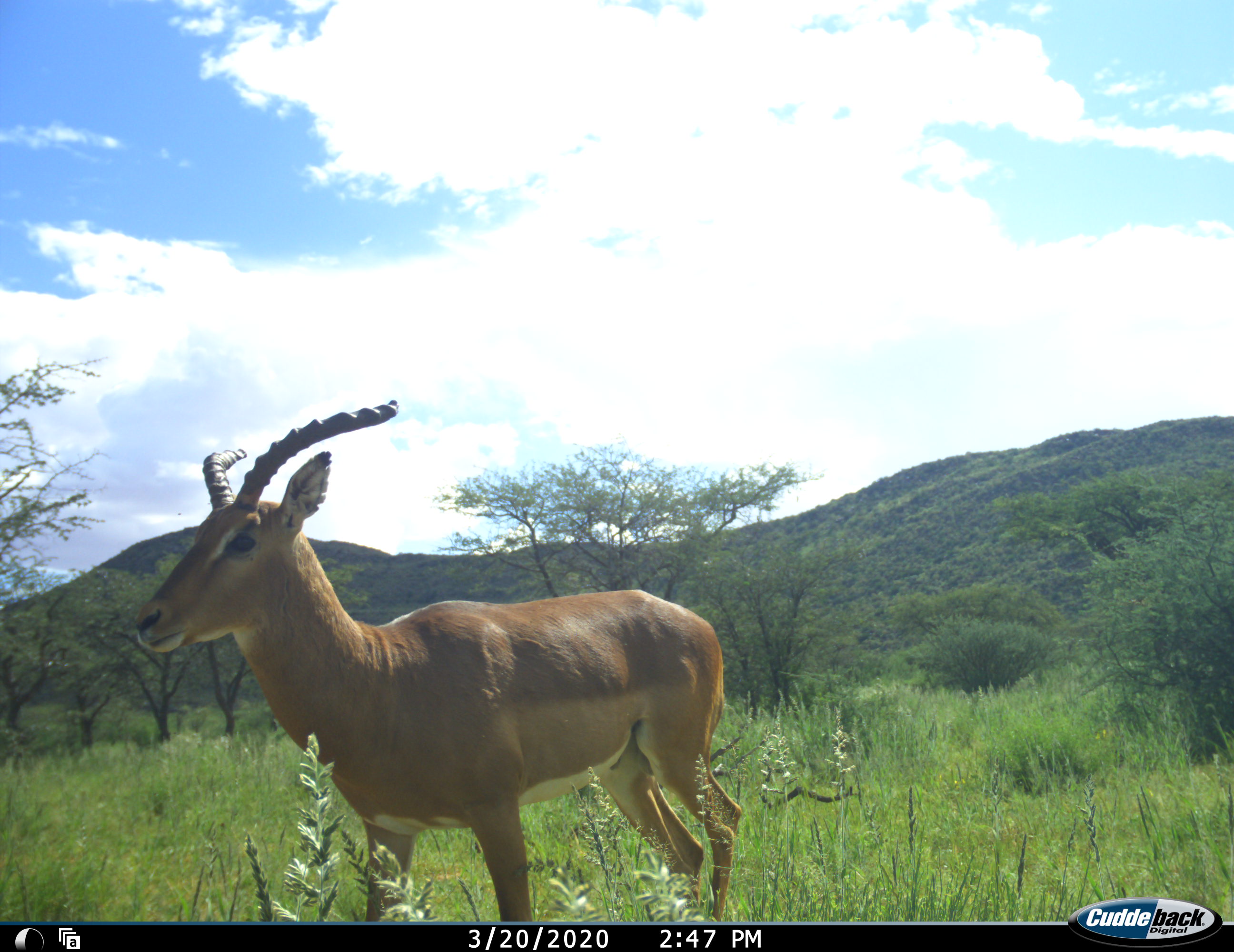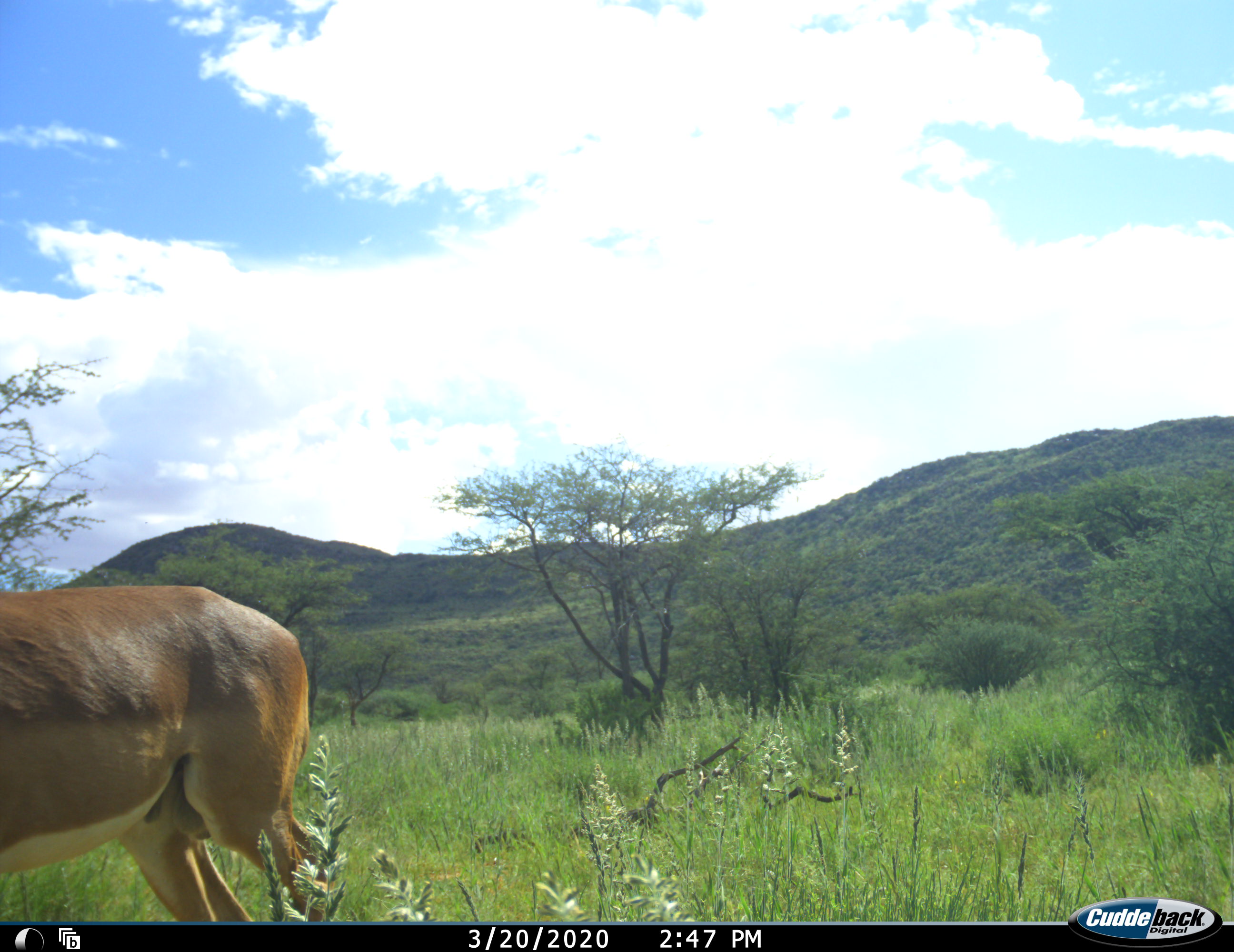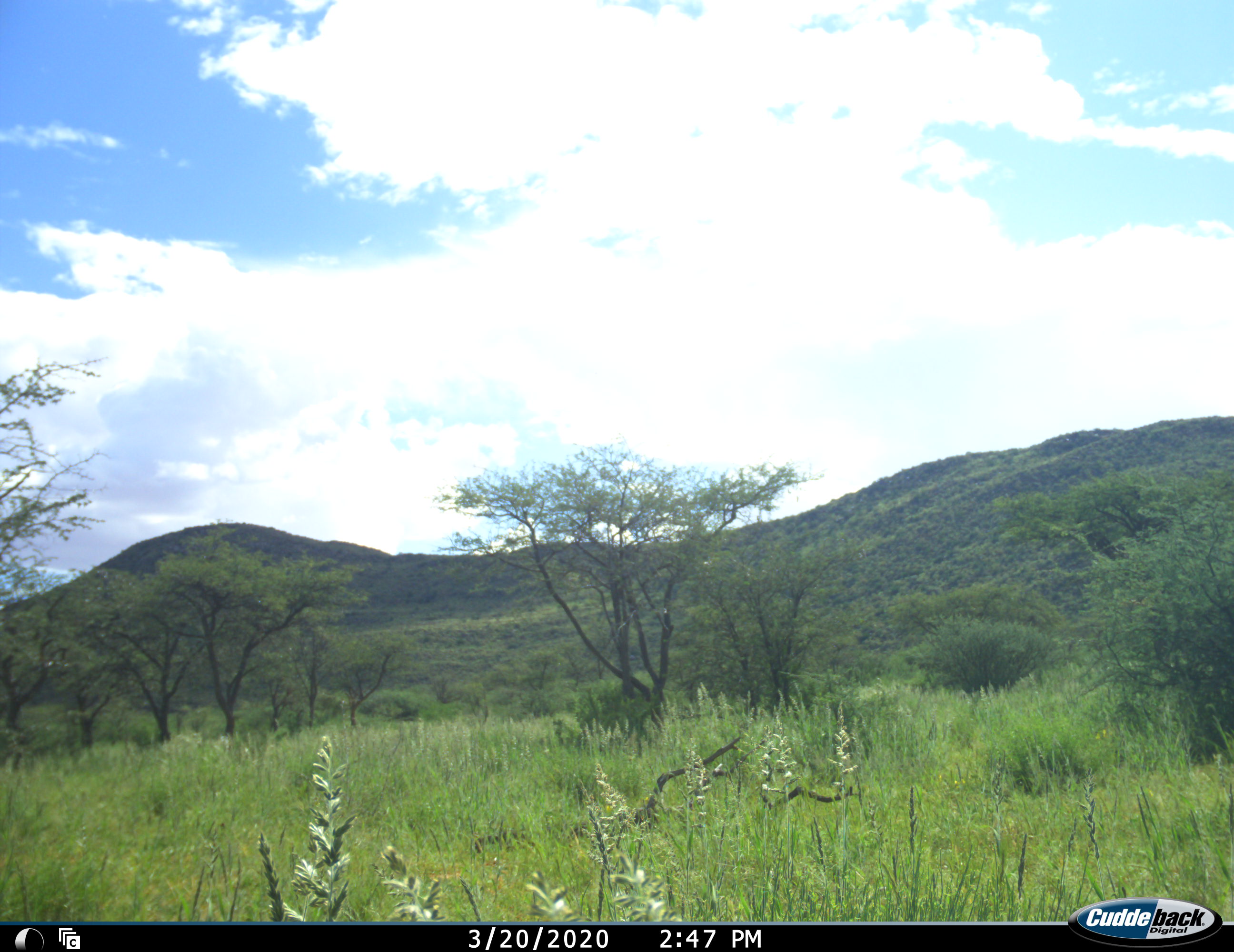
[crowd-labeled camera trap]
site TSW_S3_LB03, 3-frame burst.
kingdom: Animalia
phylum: Chordata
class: Mammalia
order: Artiodactyla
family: Bovidae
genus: Aepyceros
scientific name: Aepyceros melampus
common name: impala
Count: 1.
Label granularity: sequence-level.